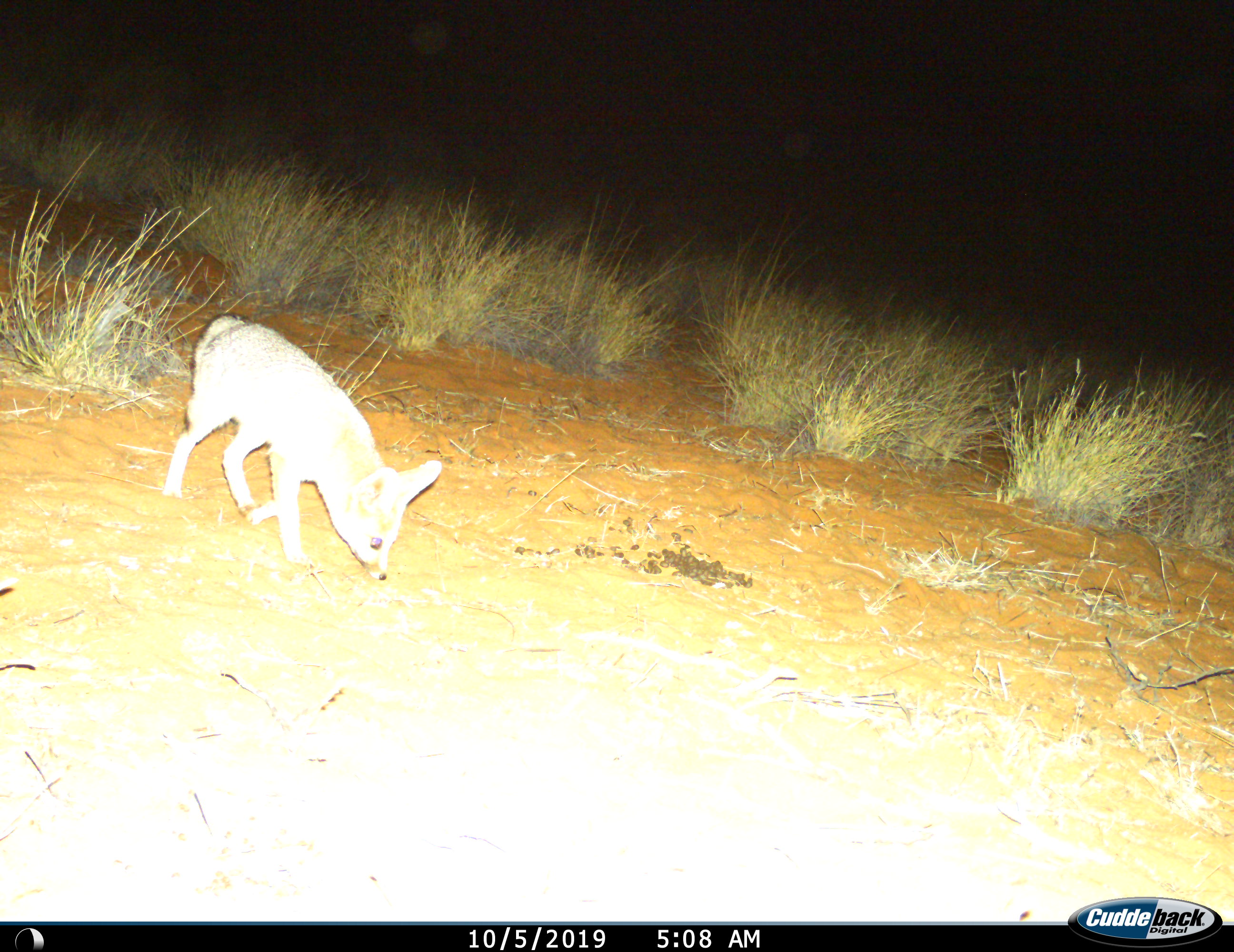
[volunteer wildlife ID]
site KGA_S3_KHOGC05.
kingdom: Animalia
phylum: Chordata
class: Mammalia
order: Carnivora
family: Canidae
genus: Vulpes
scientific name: Vulpes chama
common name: cape fox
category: foxcape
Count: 1.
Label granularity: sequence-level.